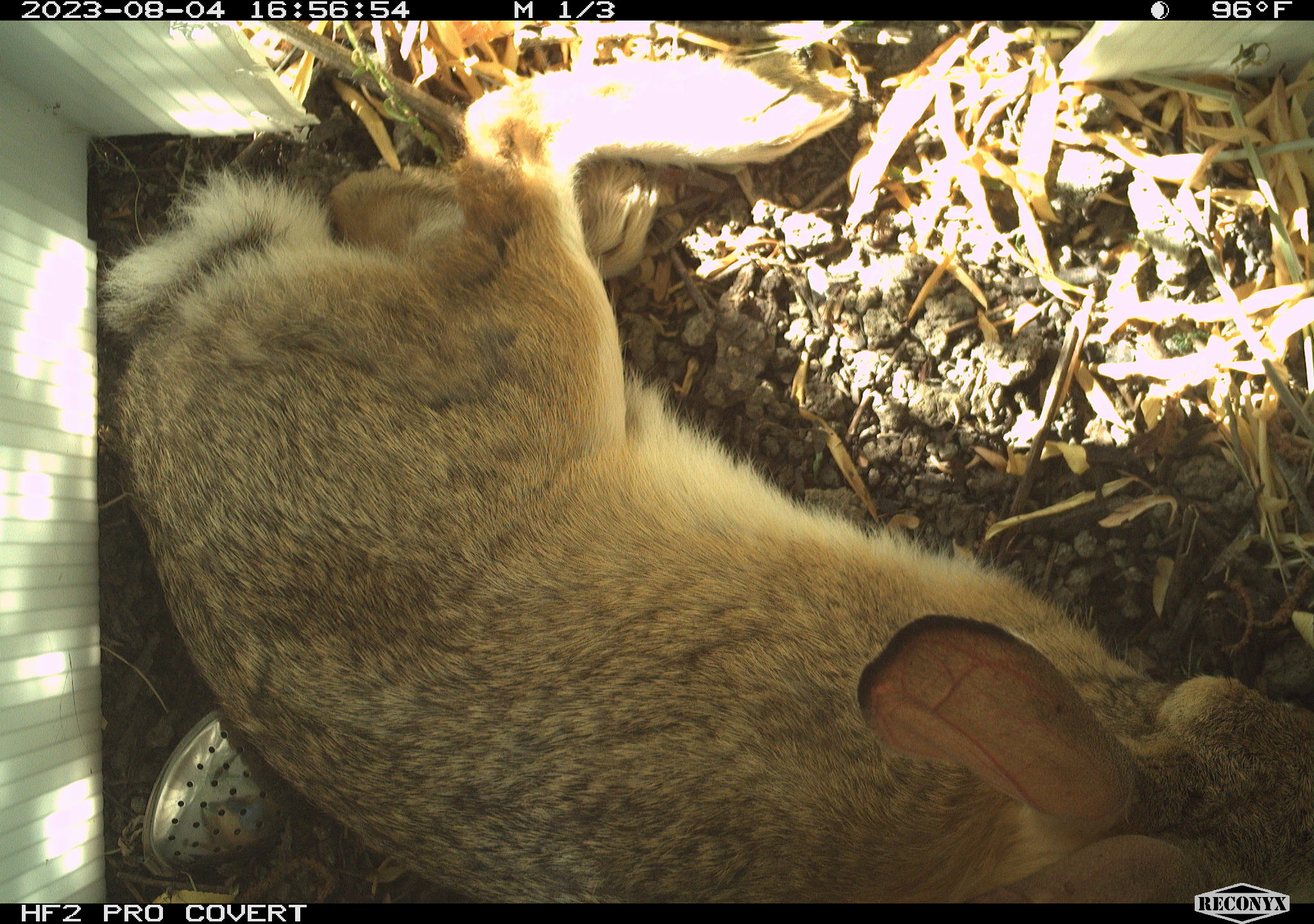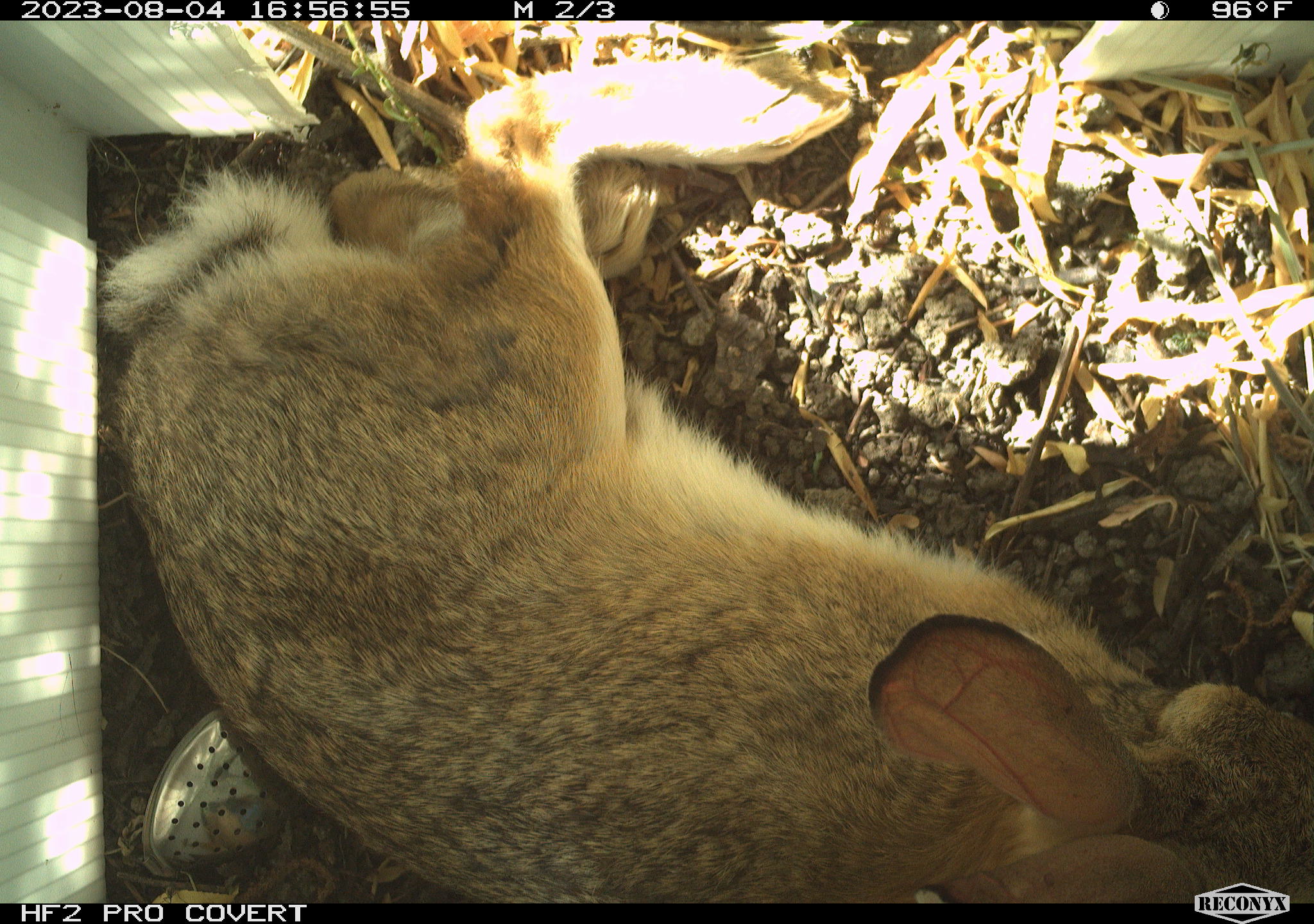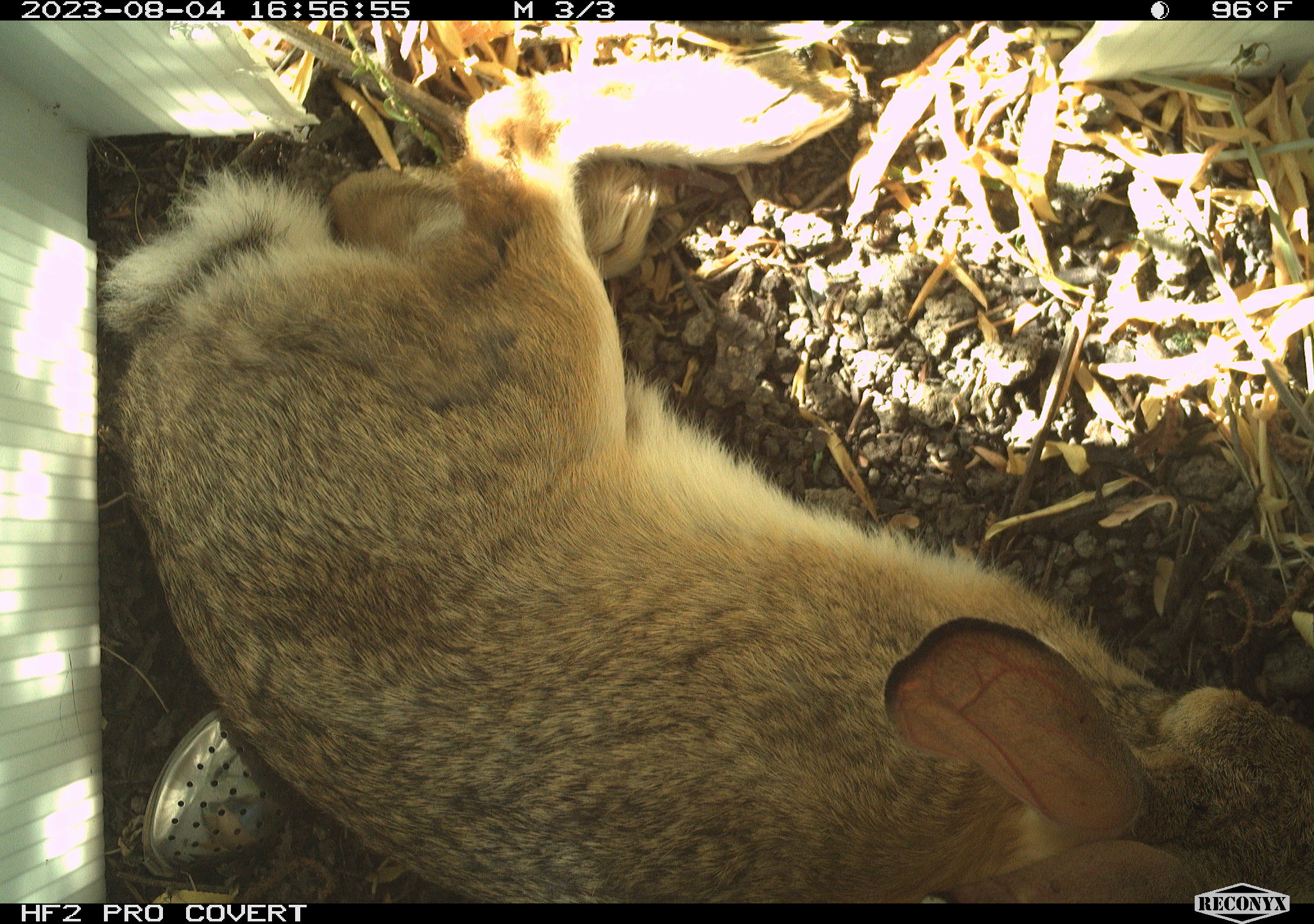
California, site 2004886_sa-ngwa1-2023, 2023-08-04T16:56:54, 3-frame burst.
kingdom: Animalia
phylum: Chordata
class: Mammalia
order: Lagomorpha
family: Leporidae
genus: Sylvilagus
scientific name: Sylvilagus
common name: cottontail rabbits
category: sylvilagus species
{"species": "sylvilagus species (cottontail rabbits) (Sylvilagus)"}